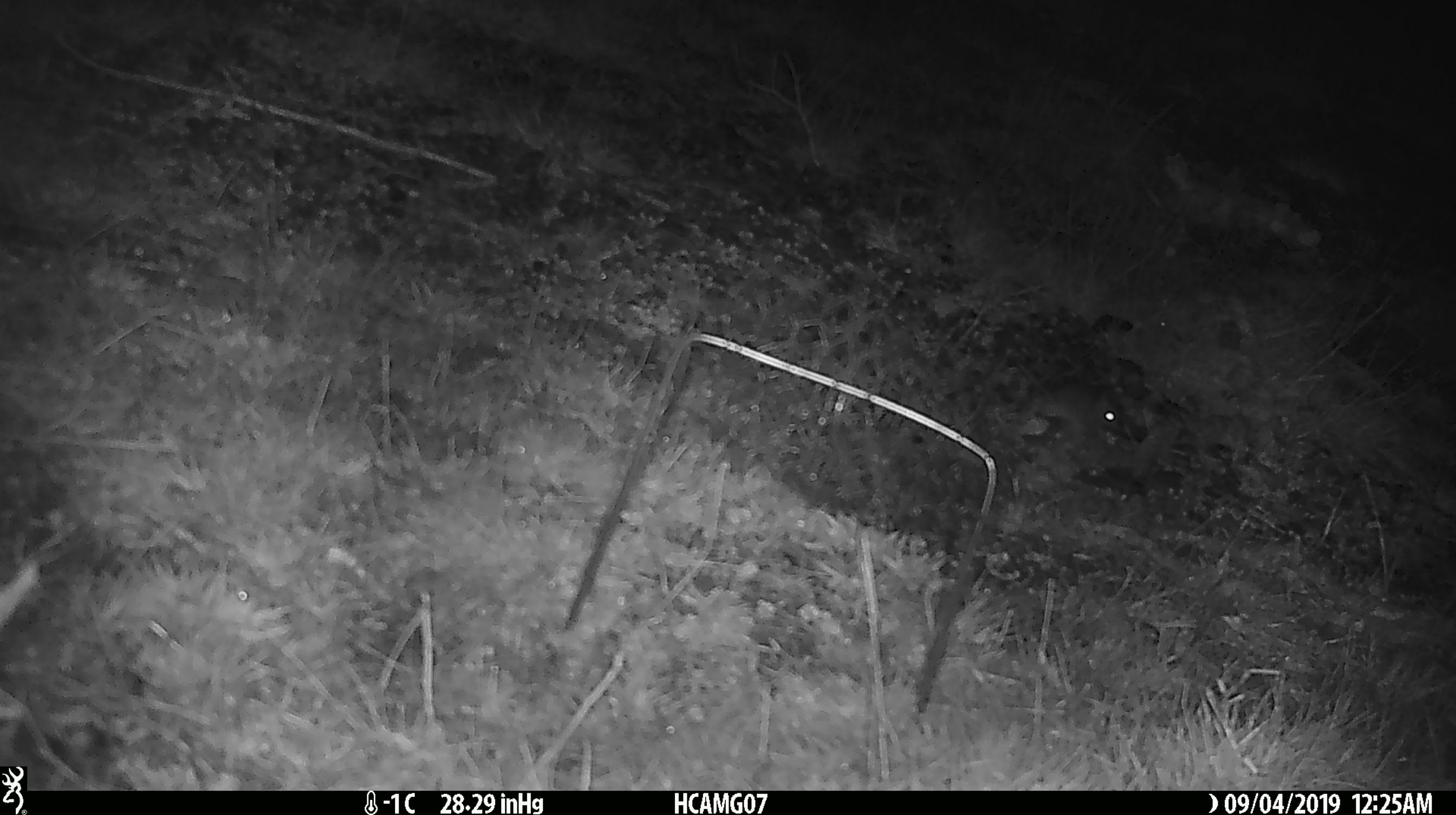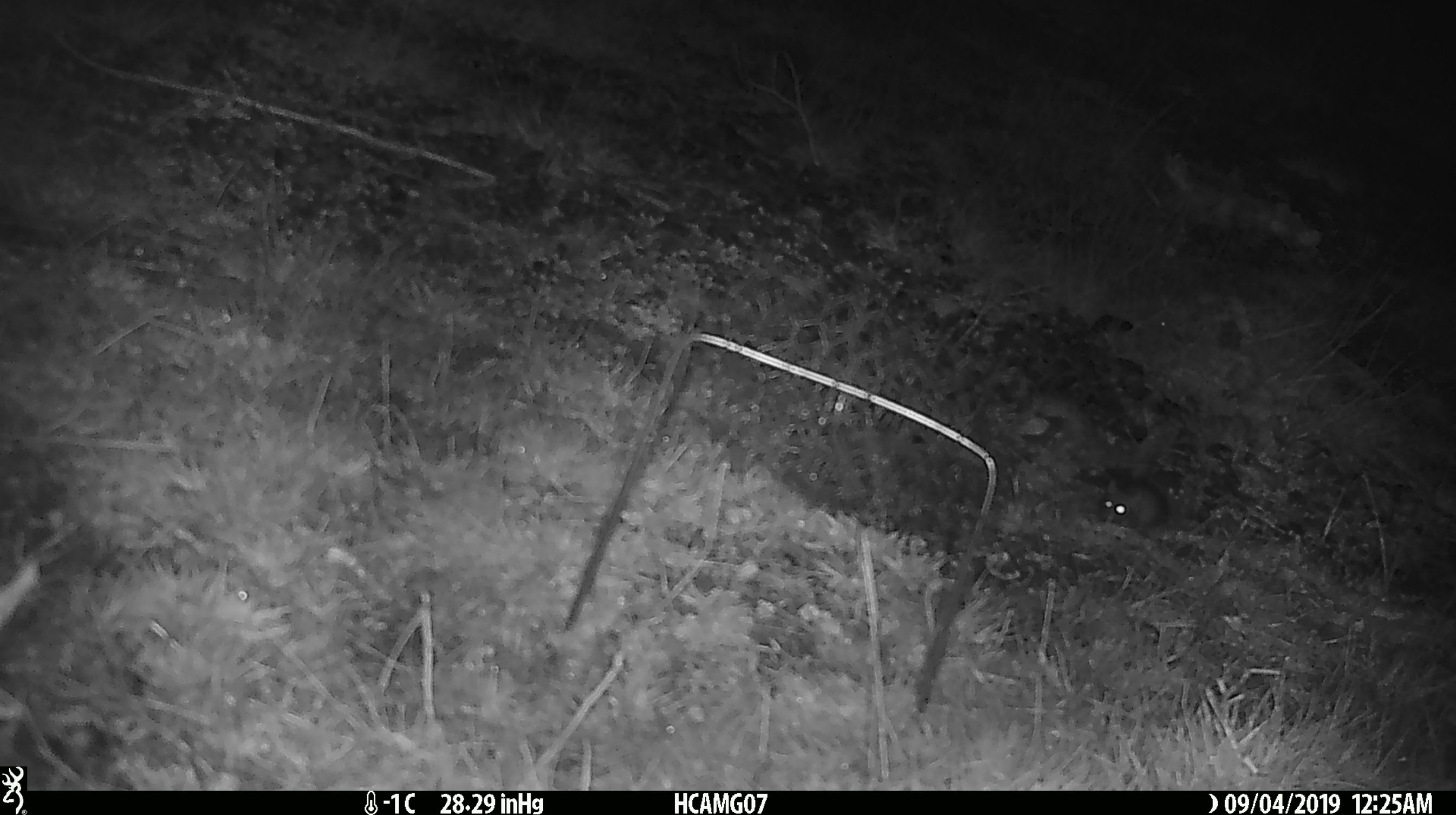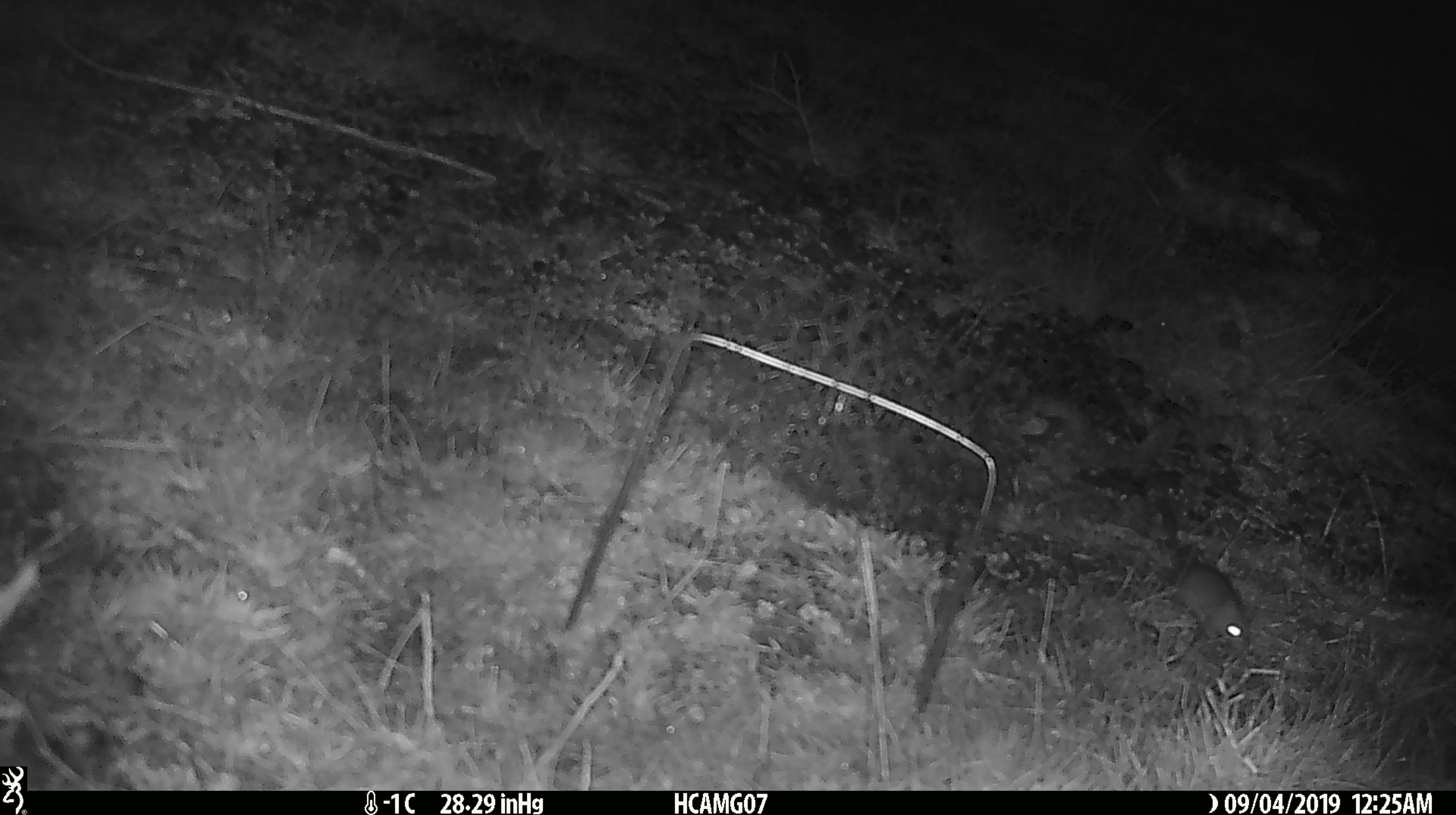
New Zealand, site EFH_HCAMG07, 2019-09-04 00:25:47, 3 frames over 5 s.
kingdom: Animalia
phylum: Chordata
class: Mammalia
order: Rodentia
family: Muridae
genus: Mus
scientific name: Mus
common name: mouse